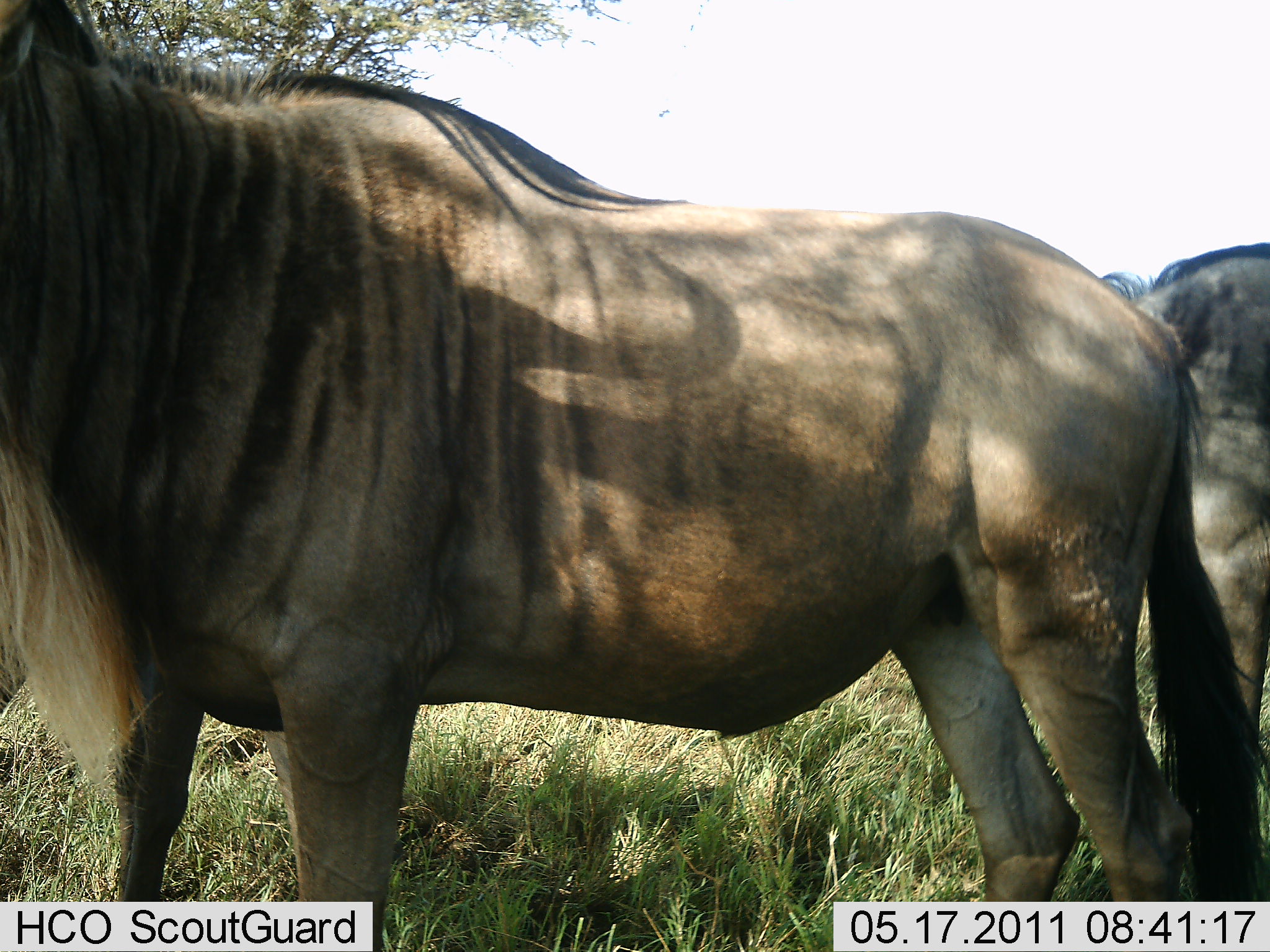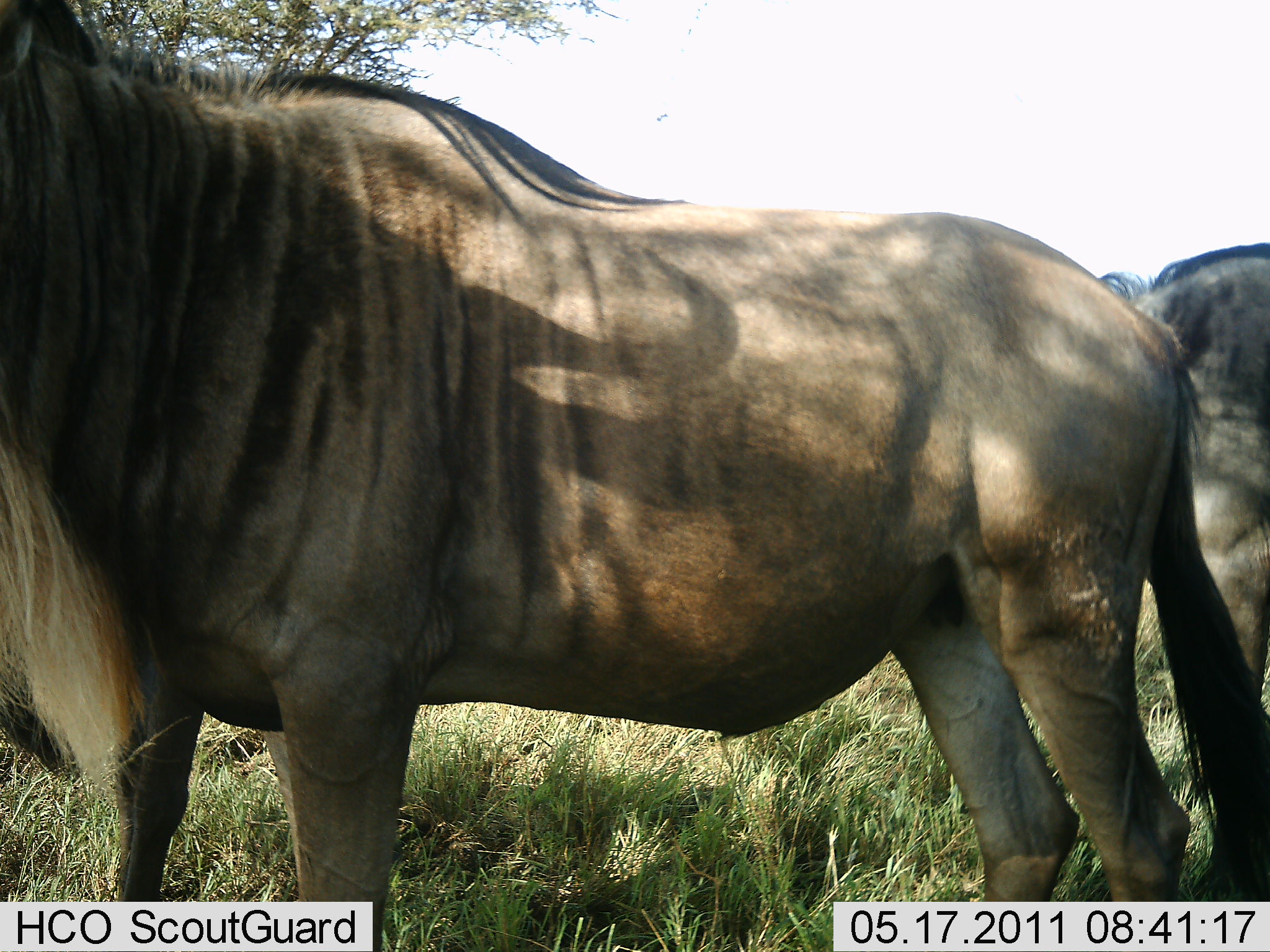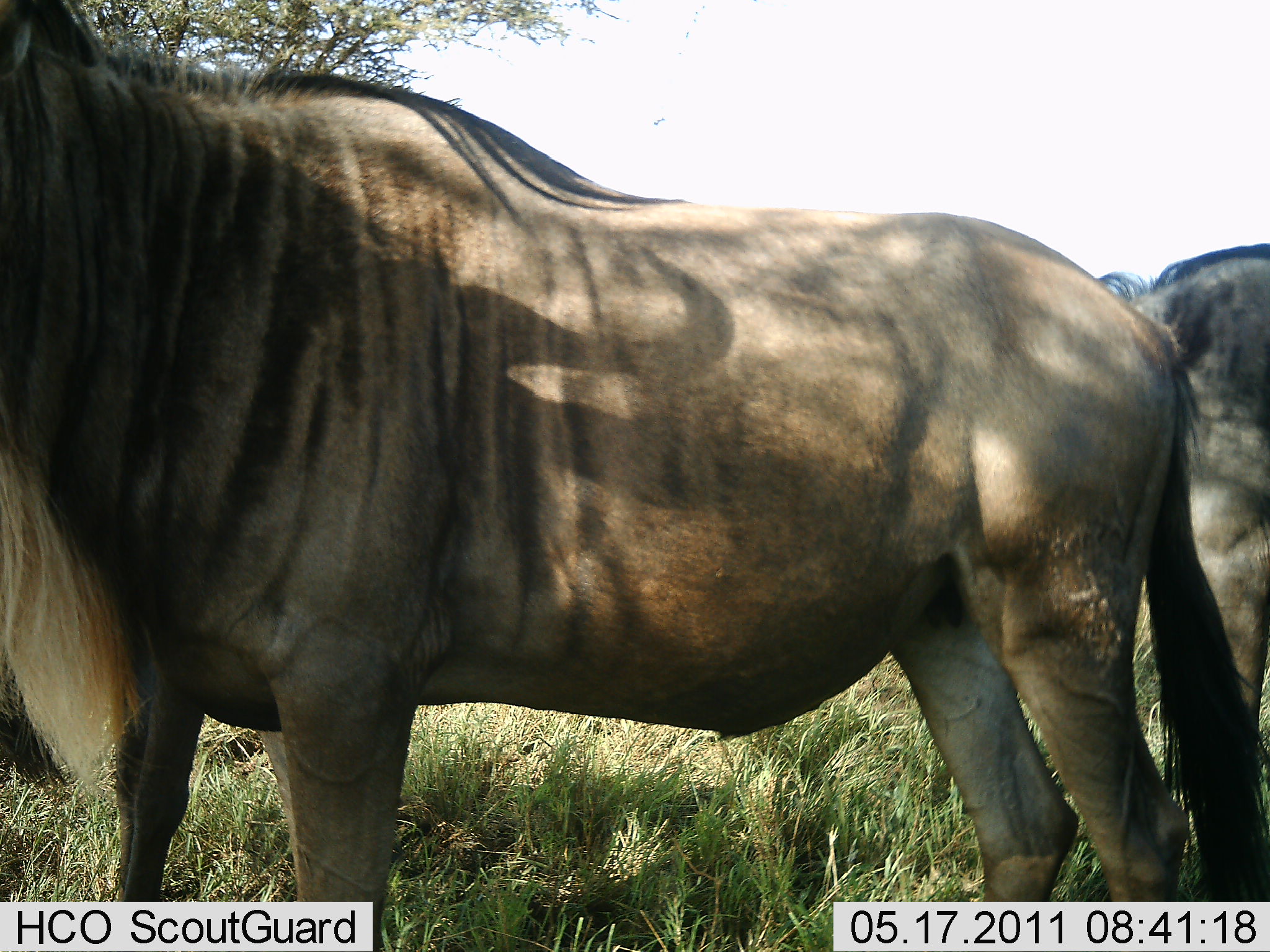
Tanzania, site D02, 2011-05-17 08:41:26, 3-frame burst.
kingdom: Animalia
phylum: Chordata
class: Mammalia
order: Artiodactyla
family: Bovidae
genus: Connochaetes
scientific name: Connochaetes taurinus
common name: blue wildebeest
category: wildebeest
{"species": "wildebeest (blue wildebeest) (Connochaetes taurinus)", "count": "2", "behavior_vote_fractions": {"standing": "92%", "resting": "0%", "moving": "8%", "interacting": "0%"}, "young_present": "0%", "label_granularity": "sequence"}